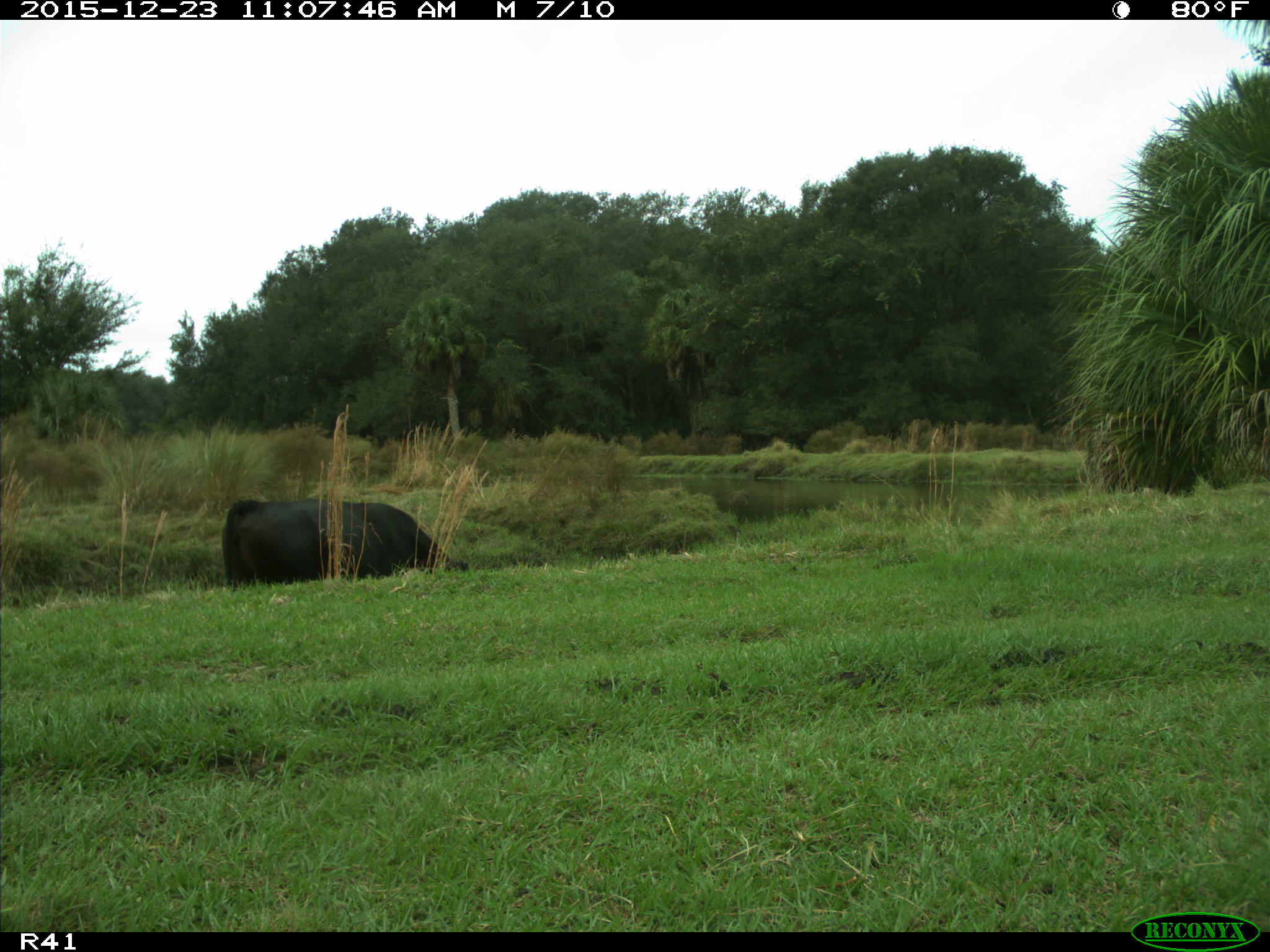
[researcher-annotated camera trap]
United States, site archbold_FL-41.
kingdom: Animalia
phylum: Chordata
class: Mammalia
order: Artiodactyla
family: Bovidae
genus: Bos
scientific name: Bos taurus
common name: domestic cow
Bos taurus (domestic cow).